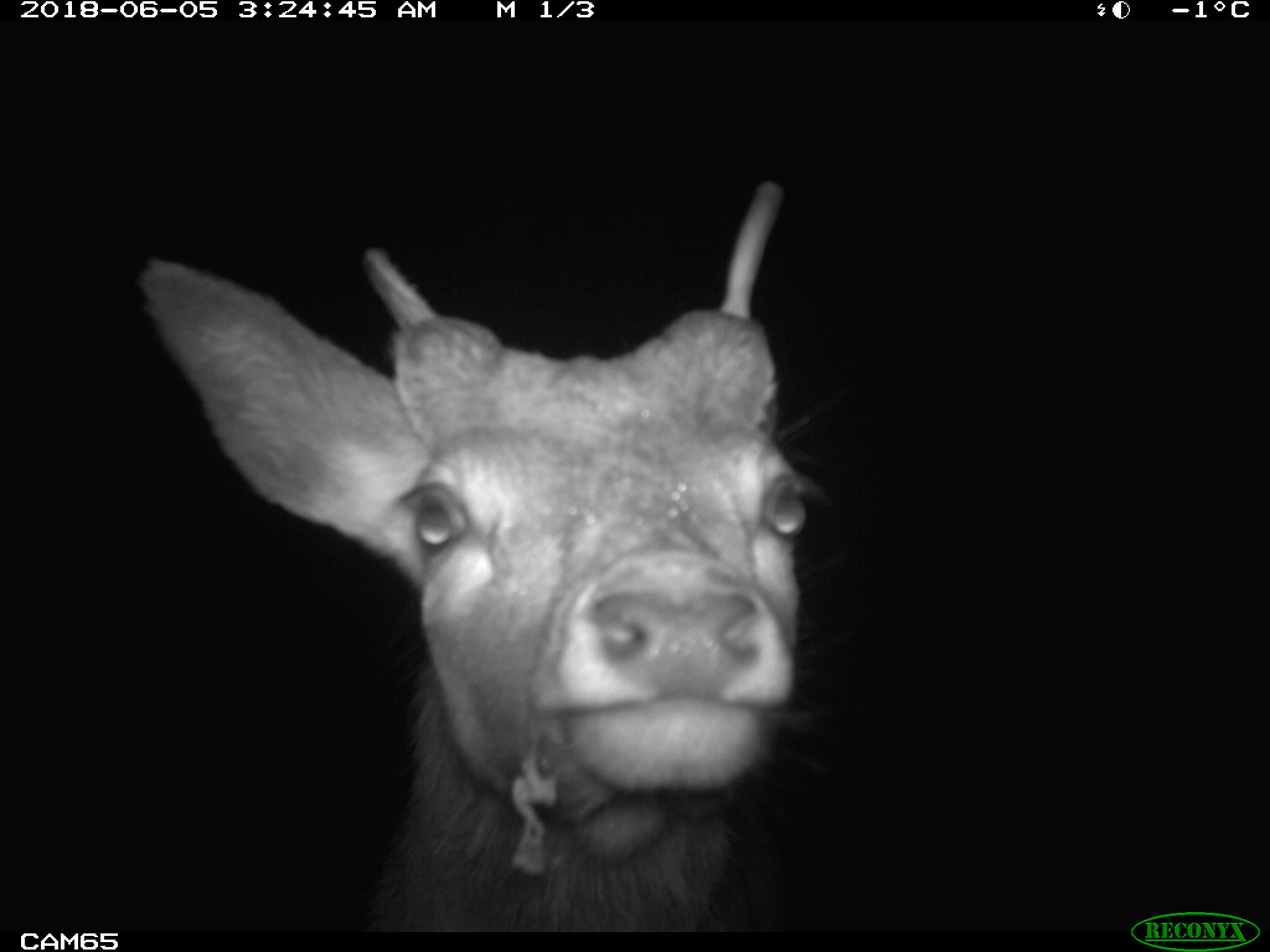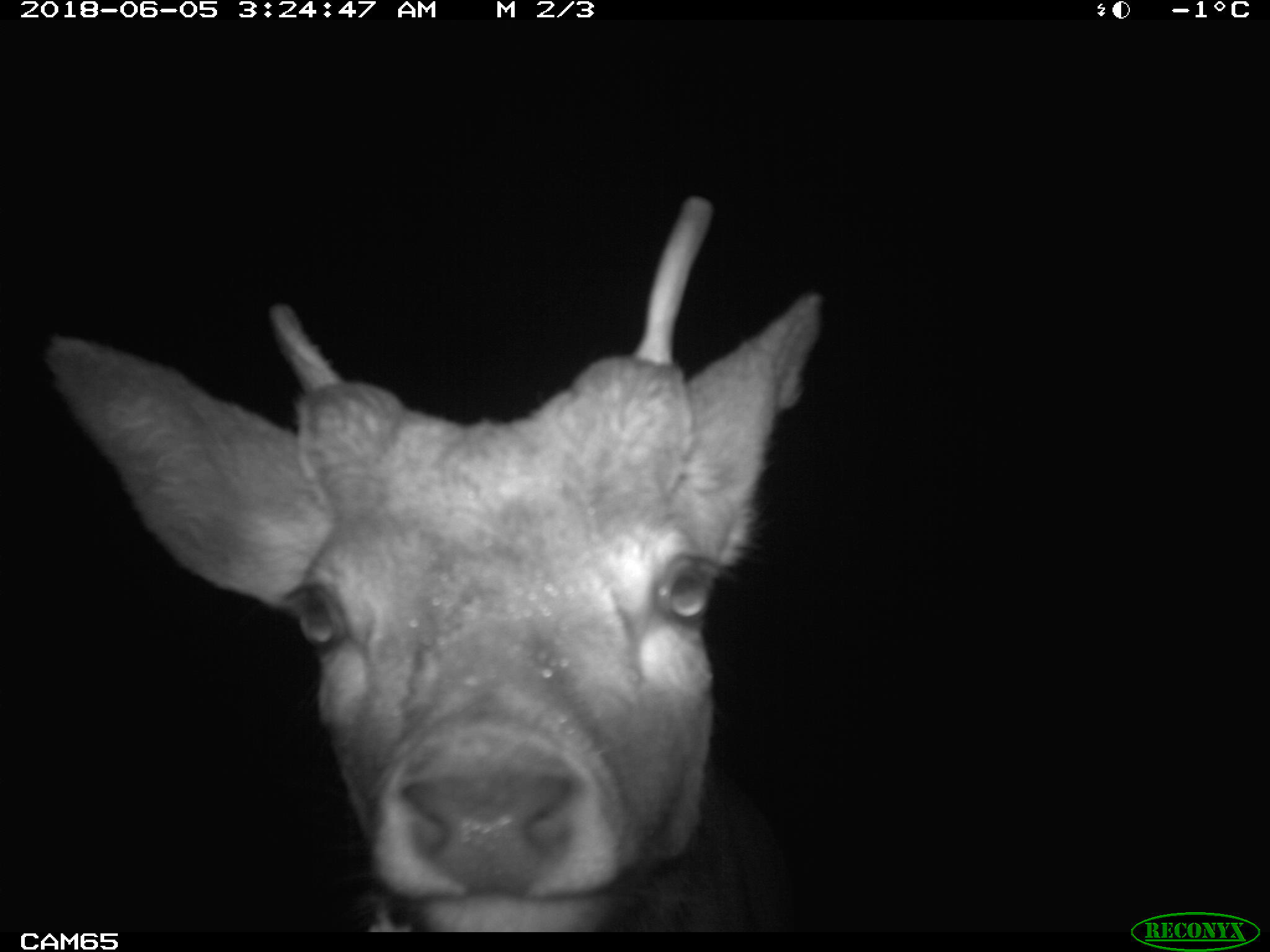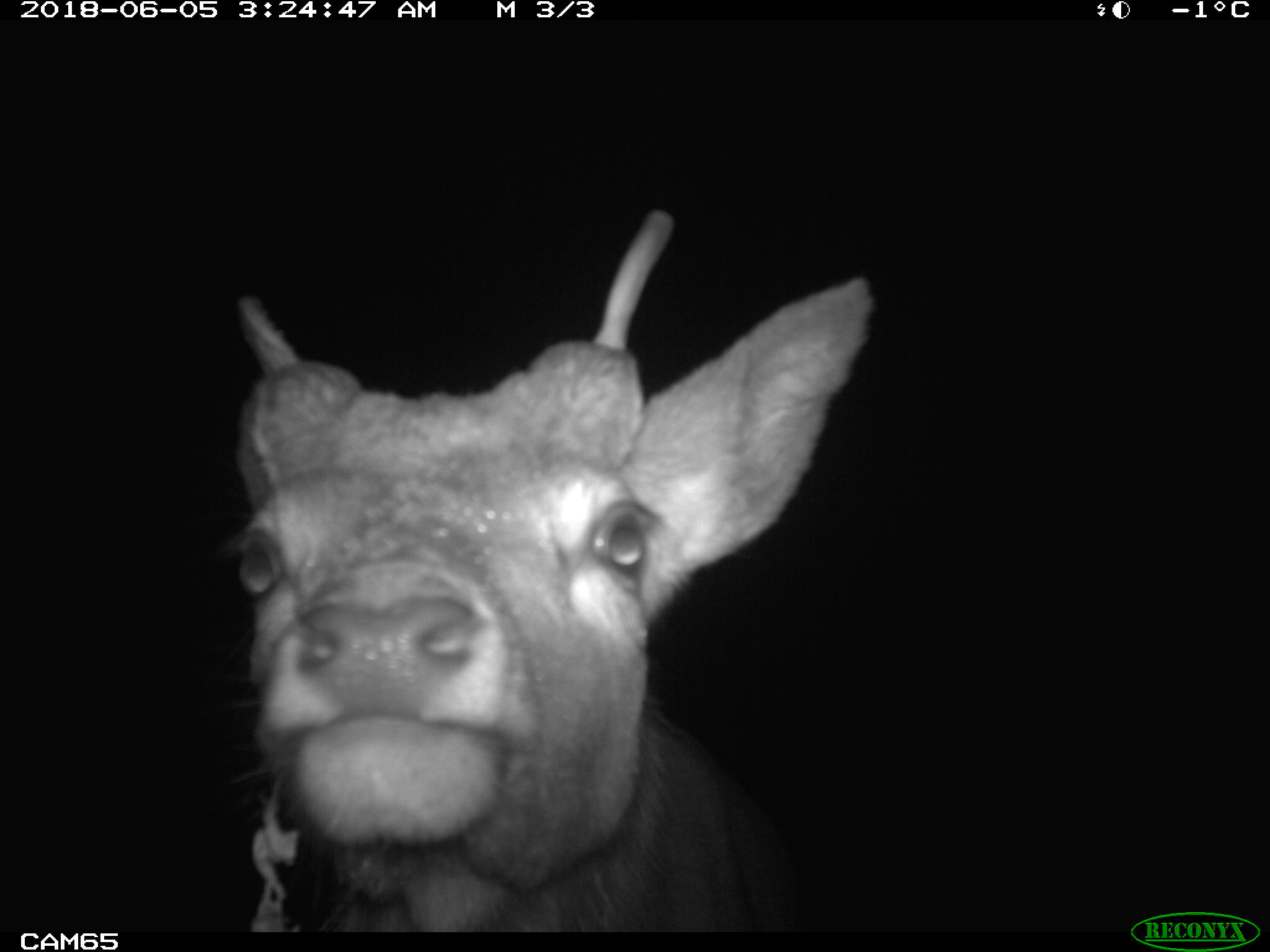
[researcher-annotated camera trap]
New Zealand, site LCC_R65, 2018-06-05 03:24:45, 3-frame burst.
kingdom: Animalia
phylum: Chordata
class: Mammalia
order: Artiodactyla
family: Cervidae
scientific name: Cervidae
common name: deer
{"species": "deer (Cervidae)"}